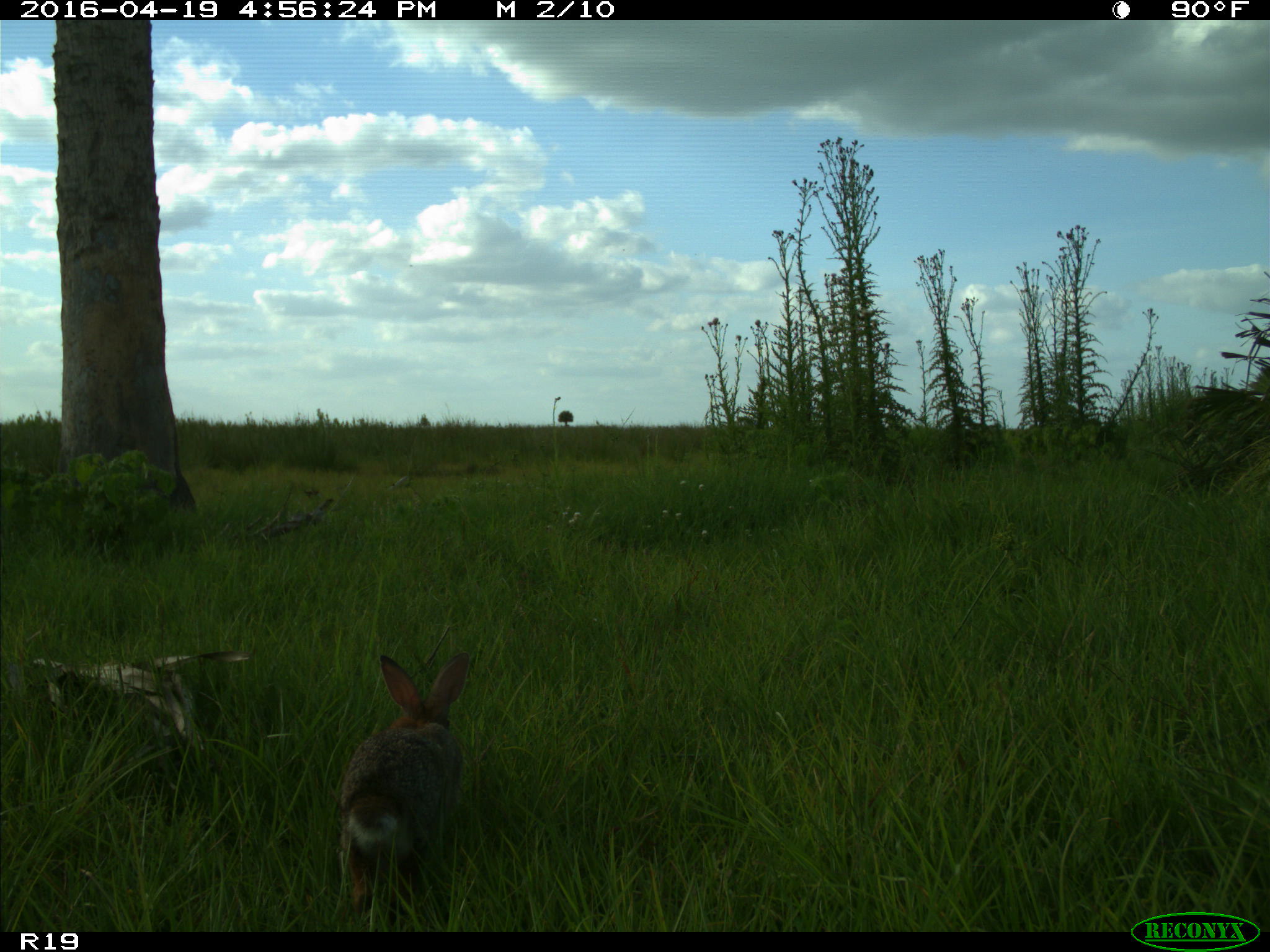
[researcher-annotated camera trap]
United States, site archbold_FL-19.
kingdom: Animalia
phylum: Chordata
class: Mammalia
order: Lagomorpha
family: Leporidae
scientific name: Leporidae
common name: rabbits and hares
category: unidentified rabbit